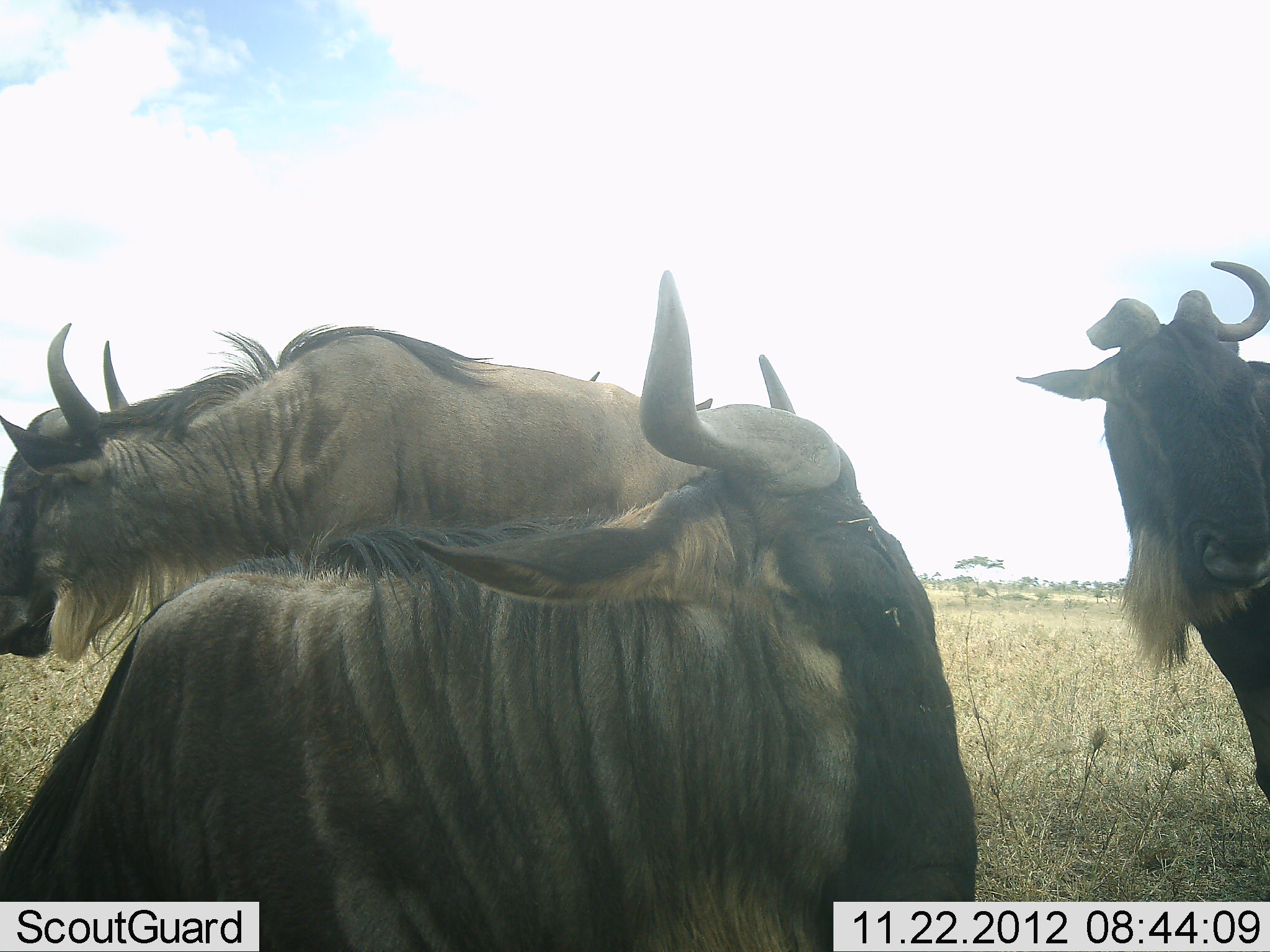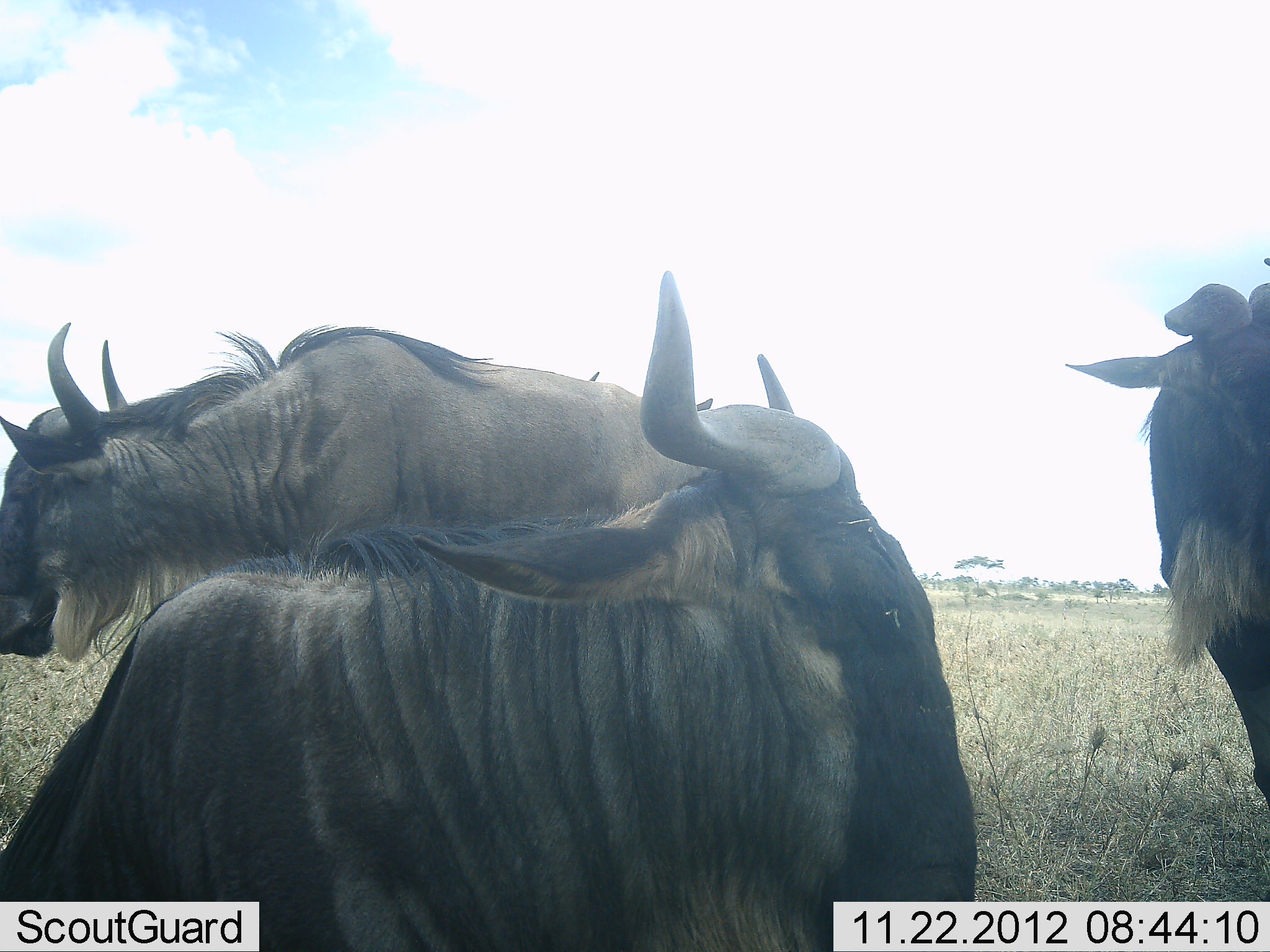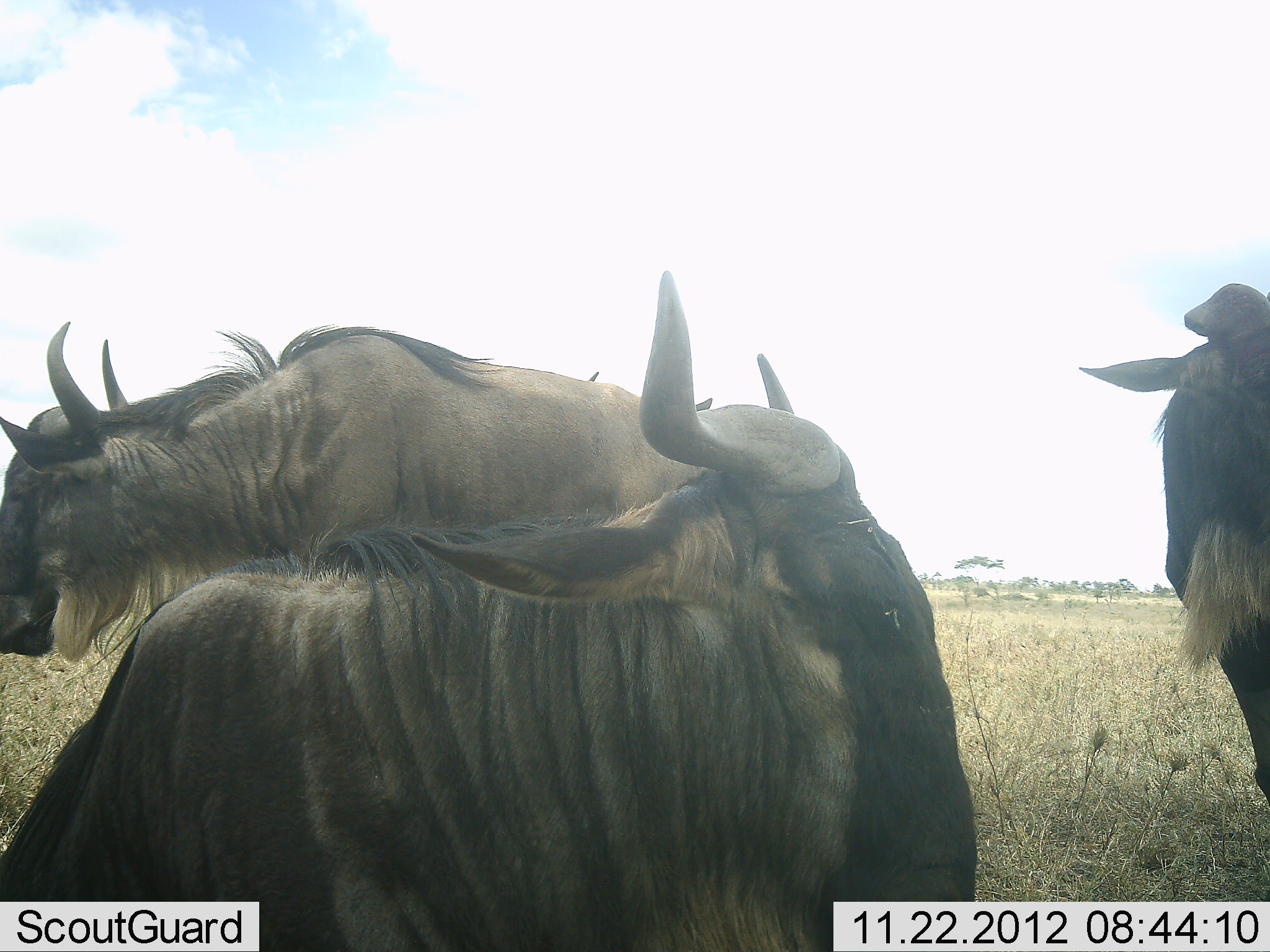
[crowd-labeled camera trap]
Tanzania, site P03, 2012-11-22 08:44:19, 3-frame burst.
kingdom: Animalia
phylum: Chordata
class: Mammalia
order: Artiodactyla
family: Bovidae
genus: Connochaetes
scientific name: Connochaetes taurinus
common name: blue wildebeest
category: wildebeest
Wildebeest (blue wildebeest) (Connochaetes taurinus), count 3. Behavior (volunteer vote fractions): standing 100%, resting 60%, moving 10%, interacting 0%. Young present (vote fraction): 0%. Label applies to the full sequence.